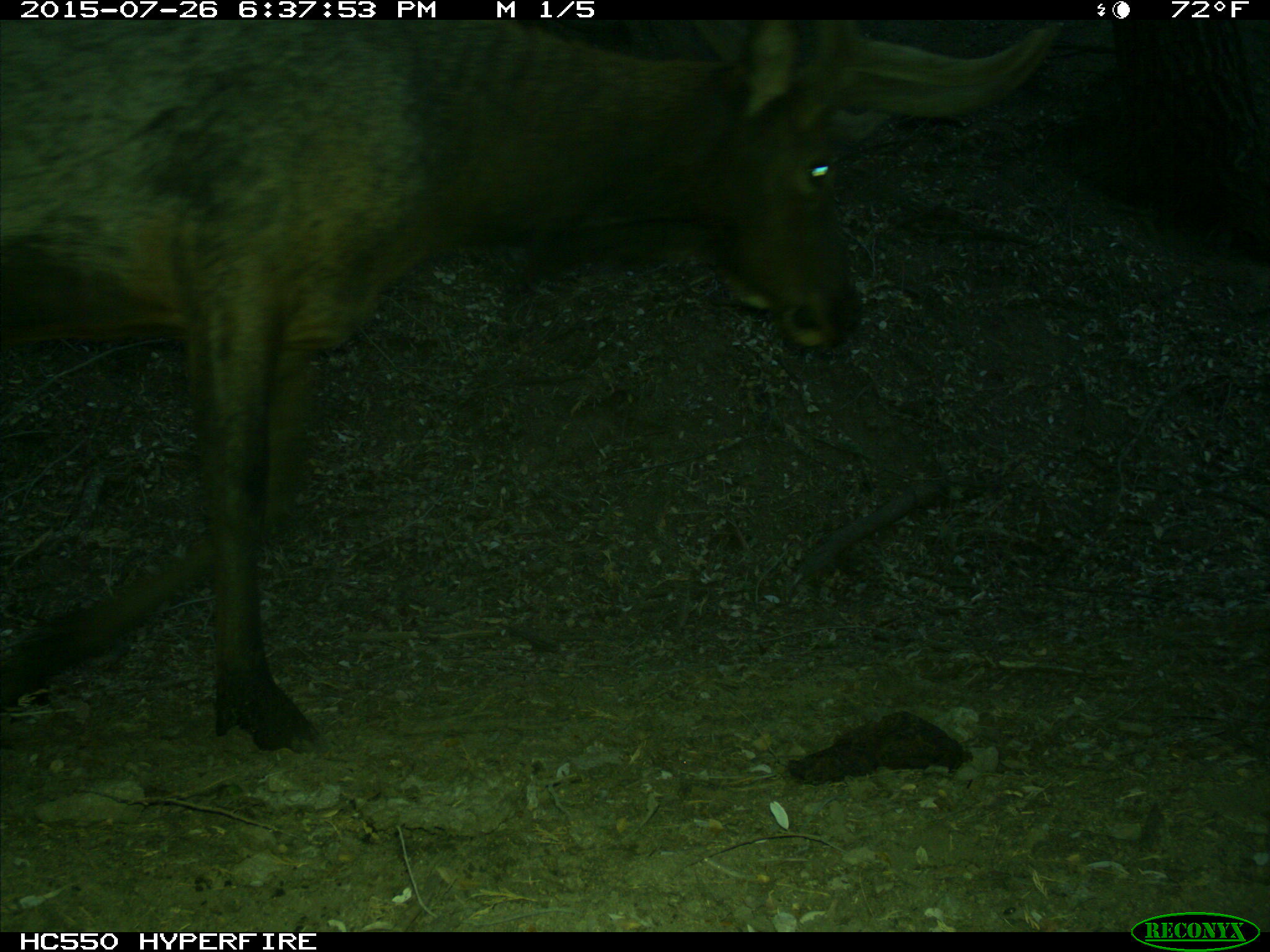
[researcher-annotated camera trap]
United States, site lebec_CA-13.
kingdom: Animalia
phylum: Chordata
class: Mammalia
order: Artiodactyla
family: Cervidae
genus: Cervus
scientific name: Cervus canadensis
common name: elk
Cervus canadensis (elk).